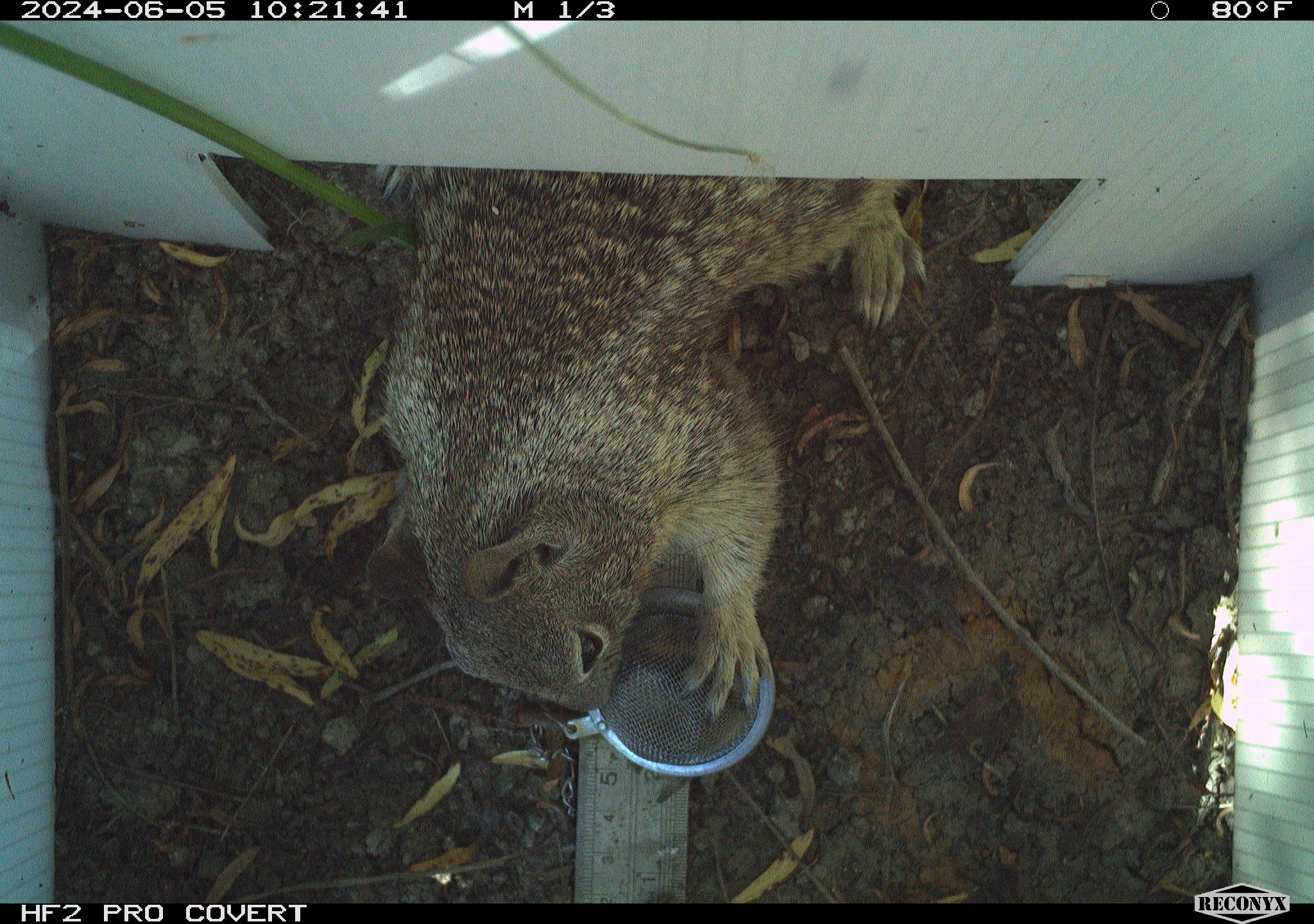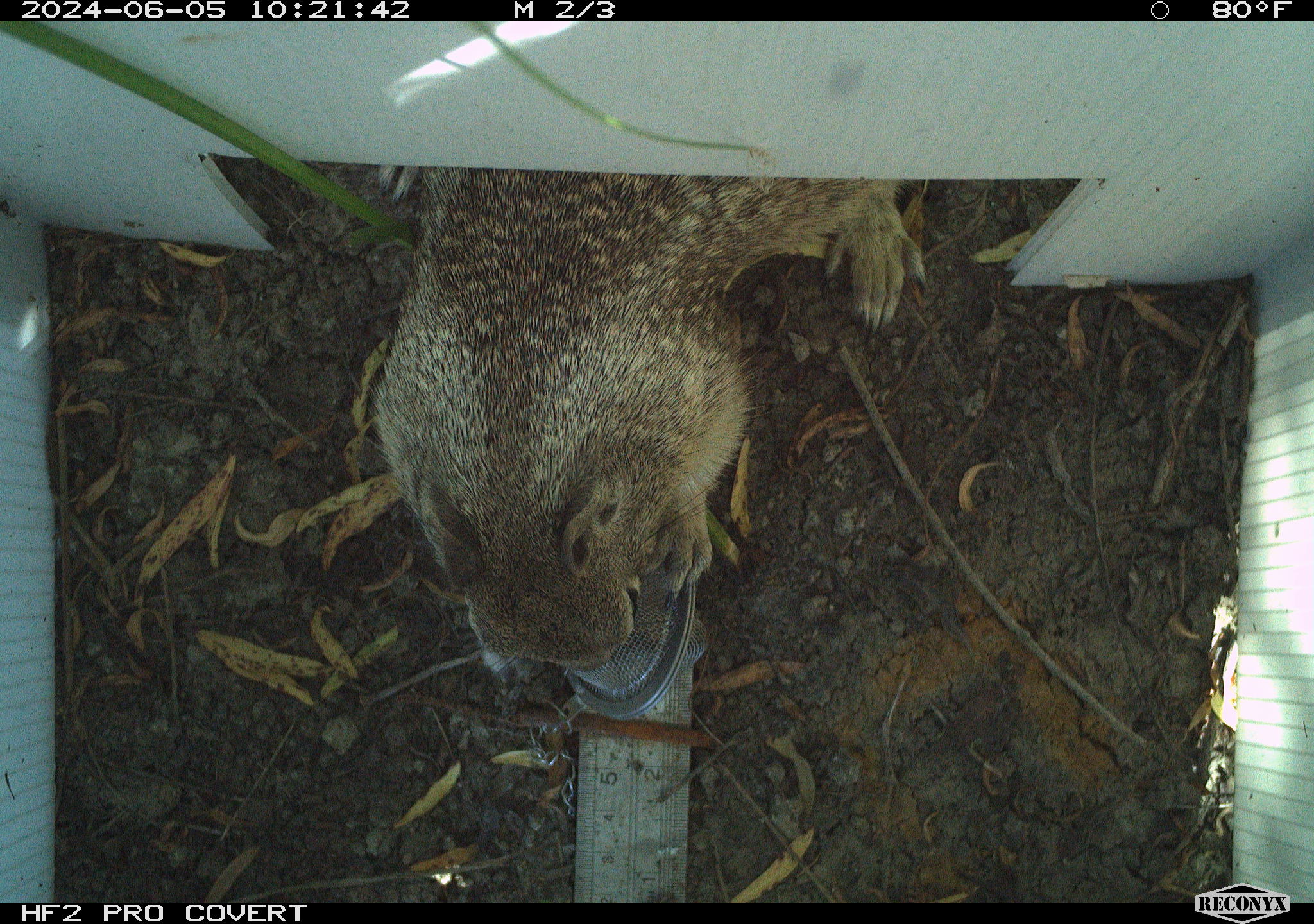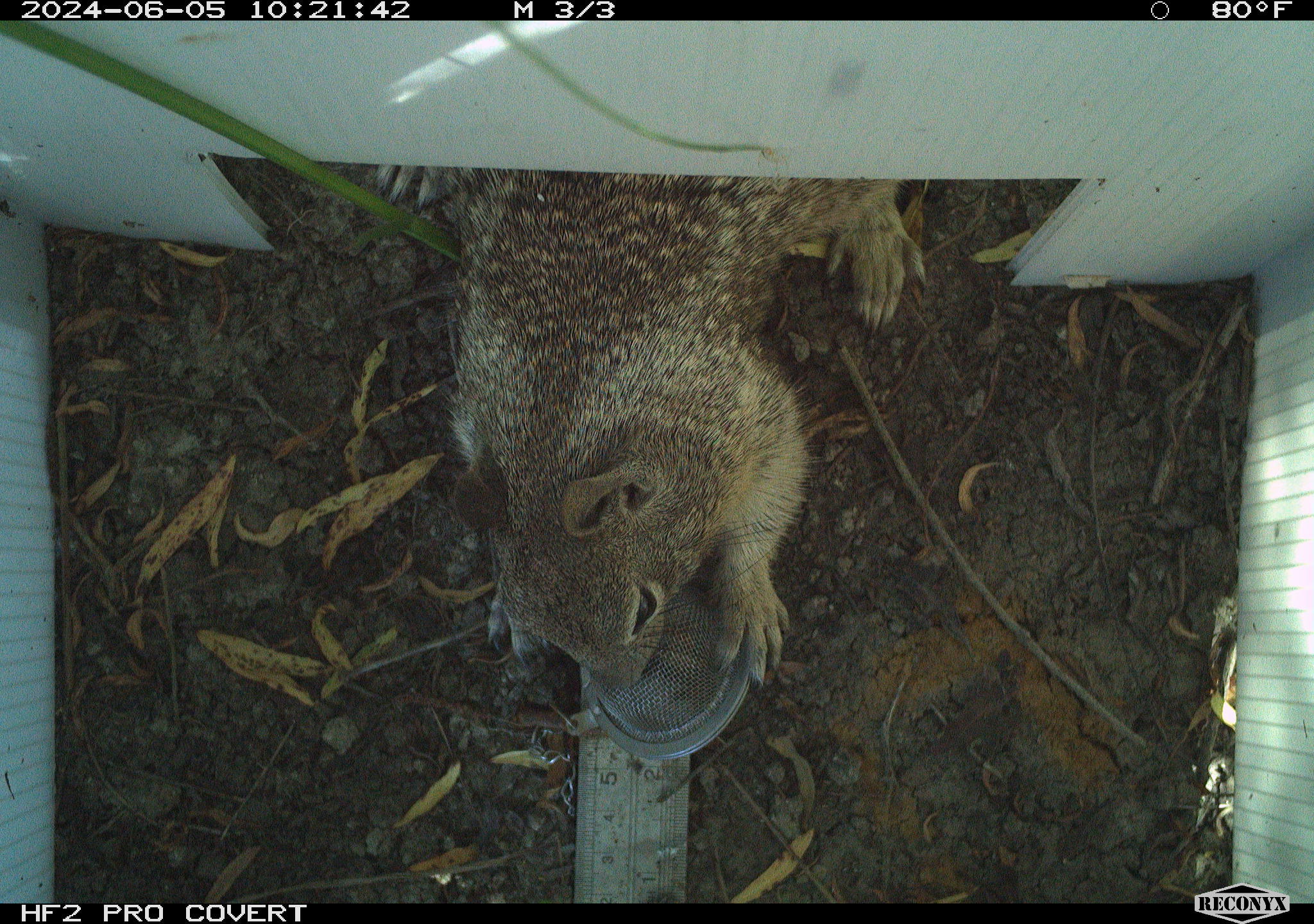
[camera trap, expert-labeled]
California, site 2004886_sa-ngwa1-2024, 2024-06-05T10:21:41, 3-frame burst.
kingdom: Animalia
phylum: Chordata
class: Mammalia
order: Rodentia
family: Sciuridae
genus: Otospermophilus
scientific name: Otospermophilus beecheyi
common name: california ground squirrel